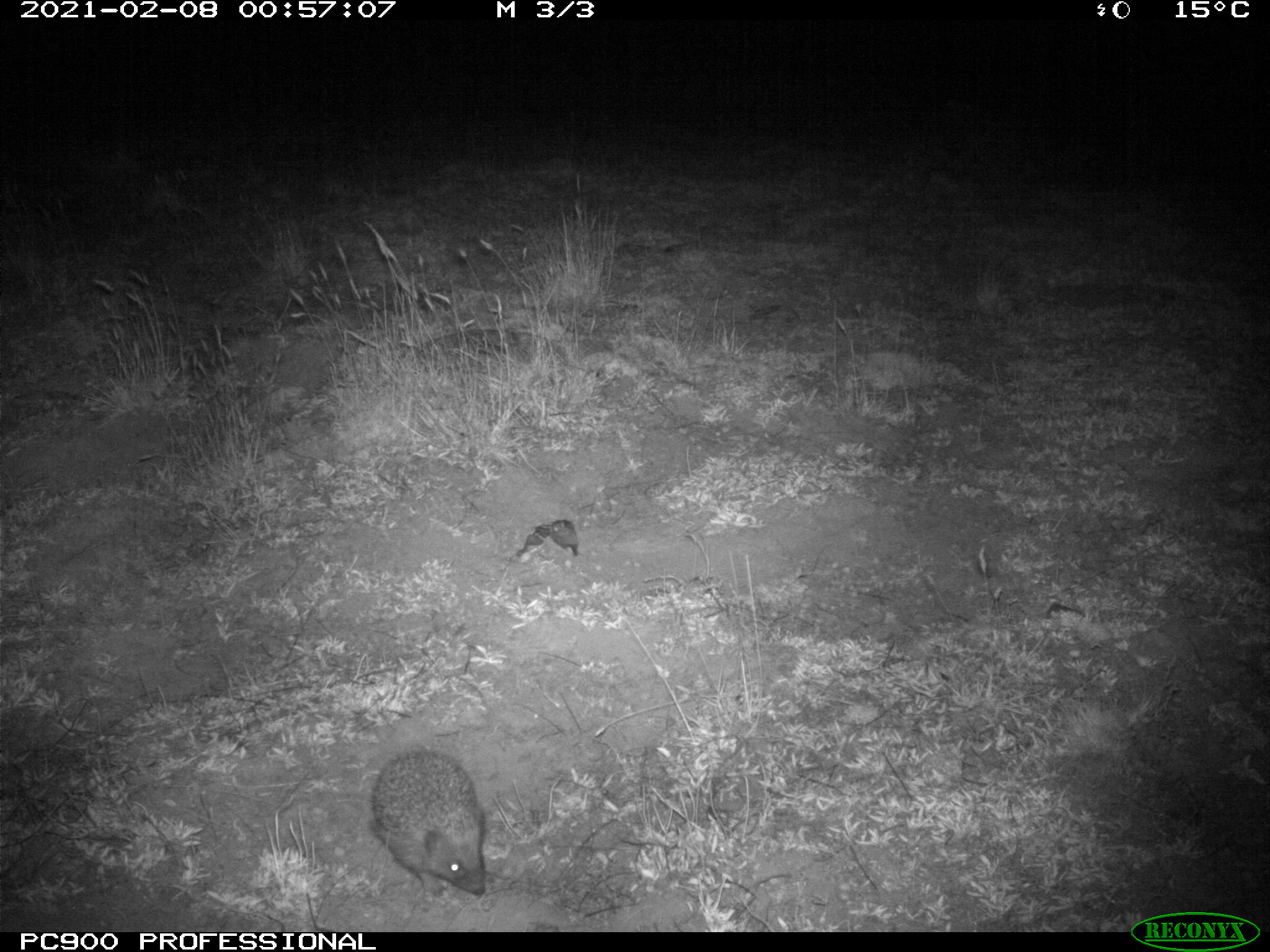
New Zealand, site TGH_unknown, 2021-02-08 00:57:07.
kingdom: Animalia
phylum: Chordata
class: Mammalia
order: Eulipotyphla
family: Erinaceidae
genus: Erinaceus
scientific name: Erinaceus europaeus europaeus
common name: european hedgehog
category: hedgehog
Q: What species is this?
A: Hedgehog (european hedgehog) (Erinaceus europaeus europaeus).